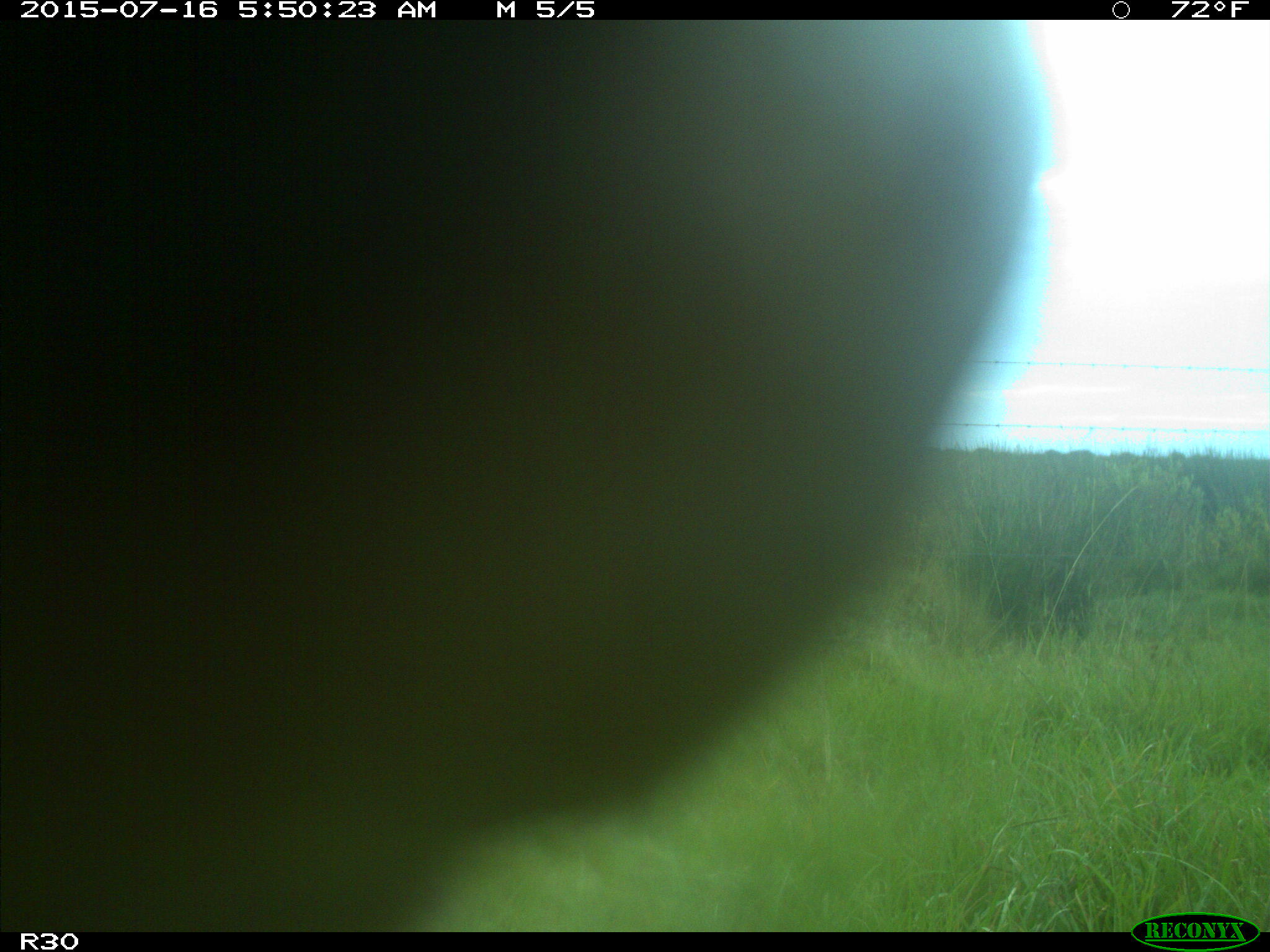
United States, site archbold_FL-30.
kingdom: Animalia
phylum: Chordata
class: Mammalia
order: Artiodactyla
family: Bovidae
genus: Bos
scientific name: Bos taurus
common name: domestic cow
Bos taurus (domestic cow).